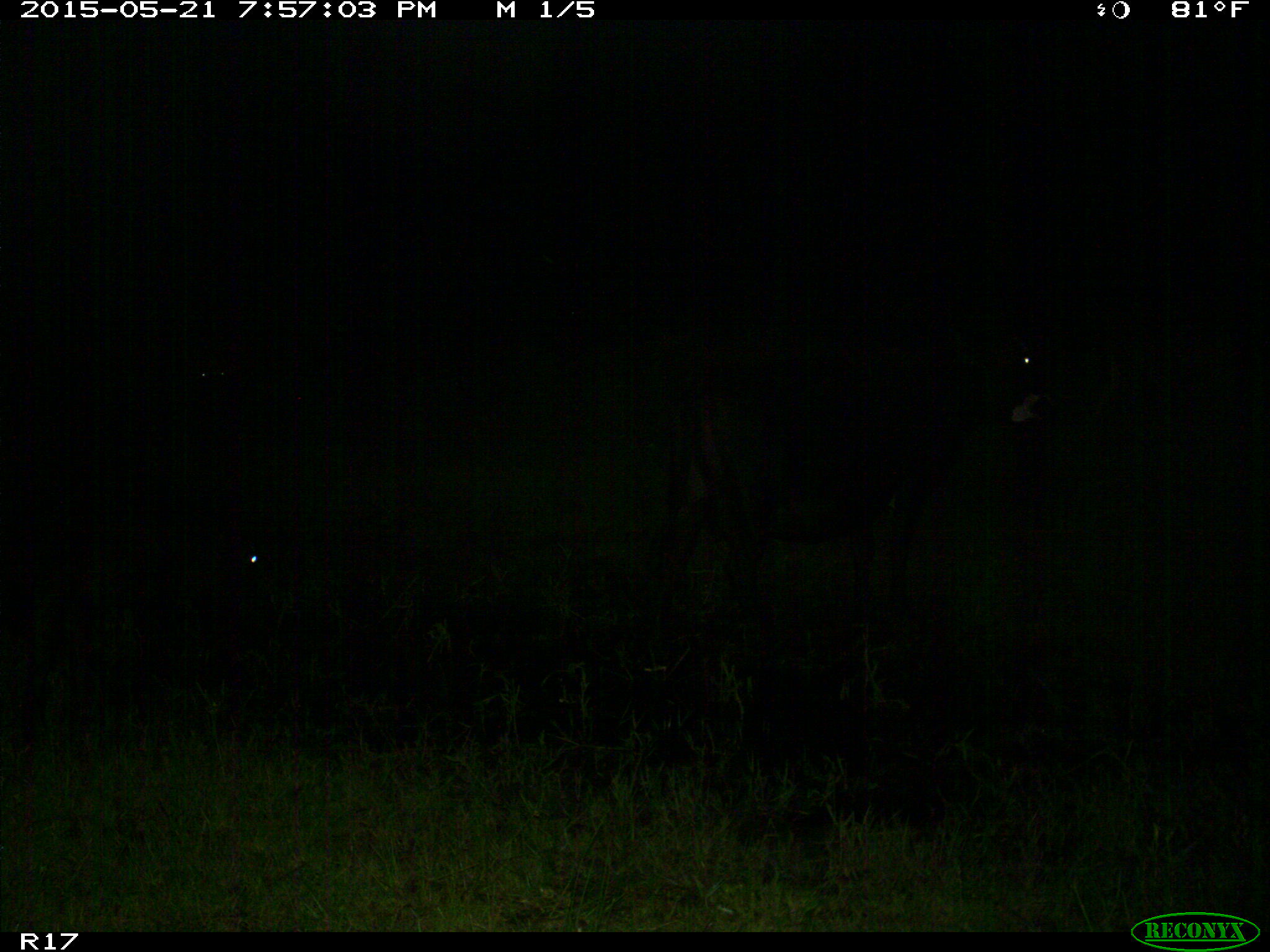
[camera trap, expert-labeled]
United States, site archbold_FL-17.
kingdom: Animalia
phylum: Chordata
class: Mammalia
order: Artiodactyla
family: Bovidae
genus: Bos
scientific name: Bos taurus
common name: domestic cow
Bos taurus (domestic cow).